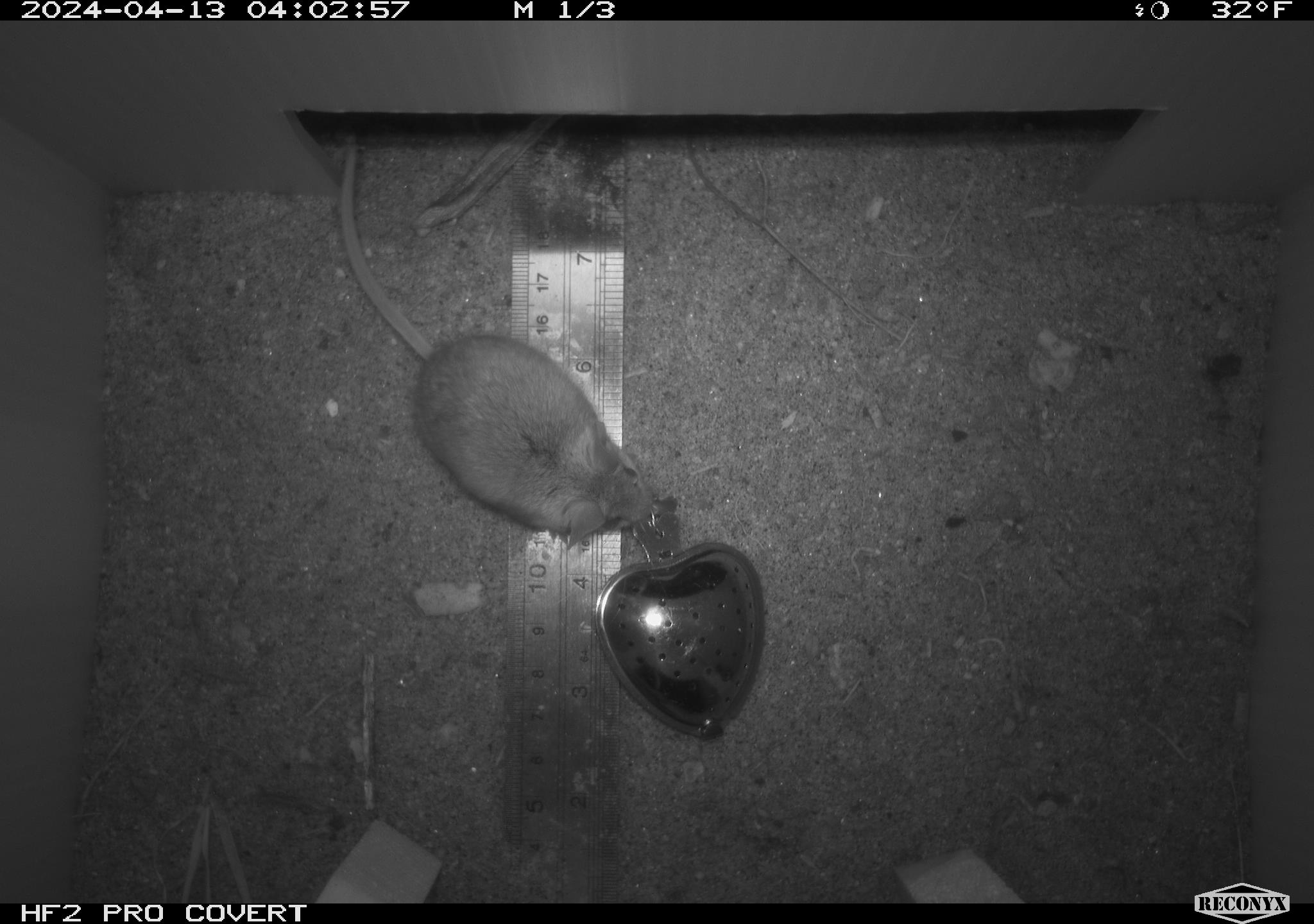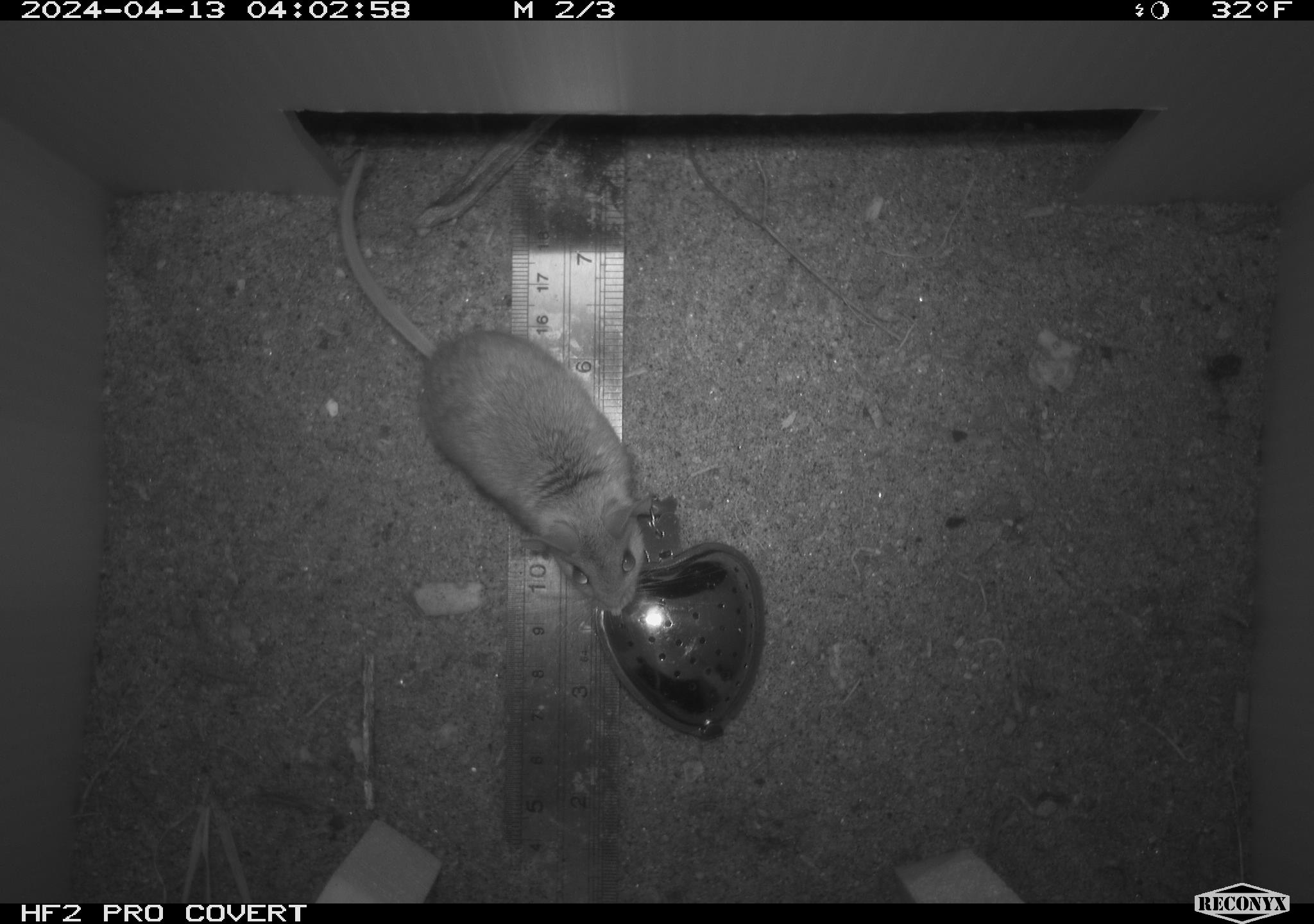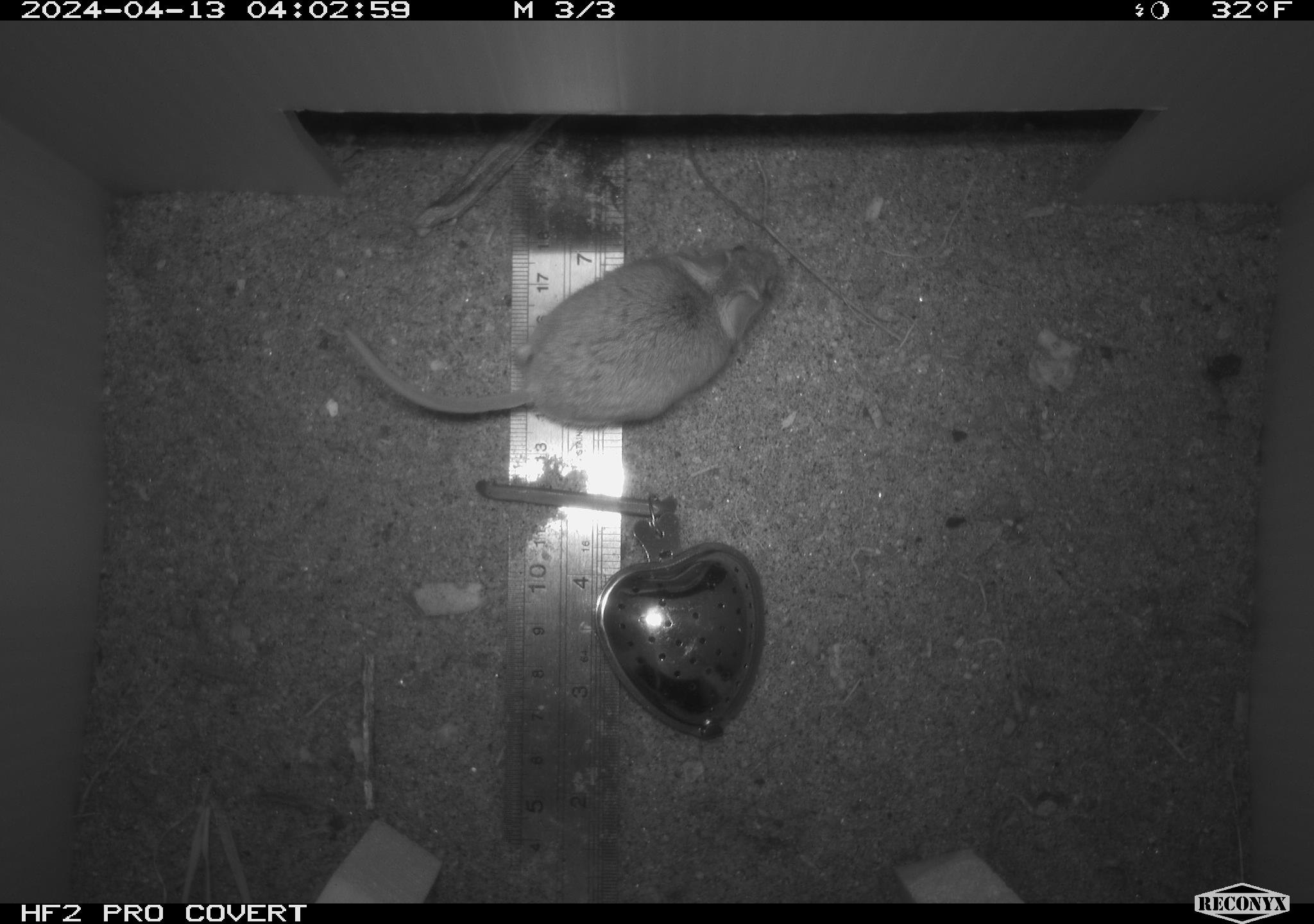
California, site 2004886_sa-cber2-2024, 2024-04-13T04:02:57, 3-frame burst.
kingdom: Animalia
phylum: Chordata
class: Mammalia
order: Rodentia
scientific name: Rodentia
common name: mouse species